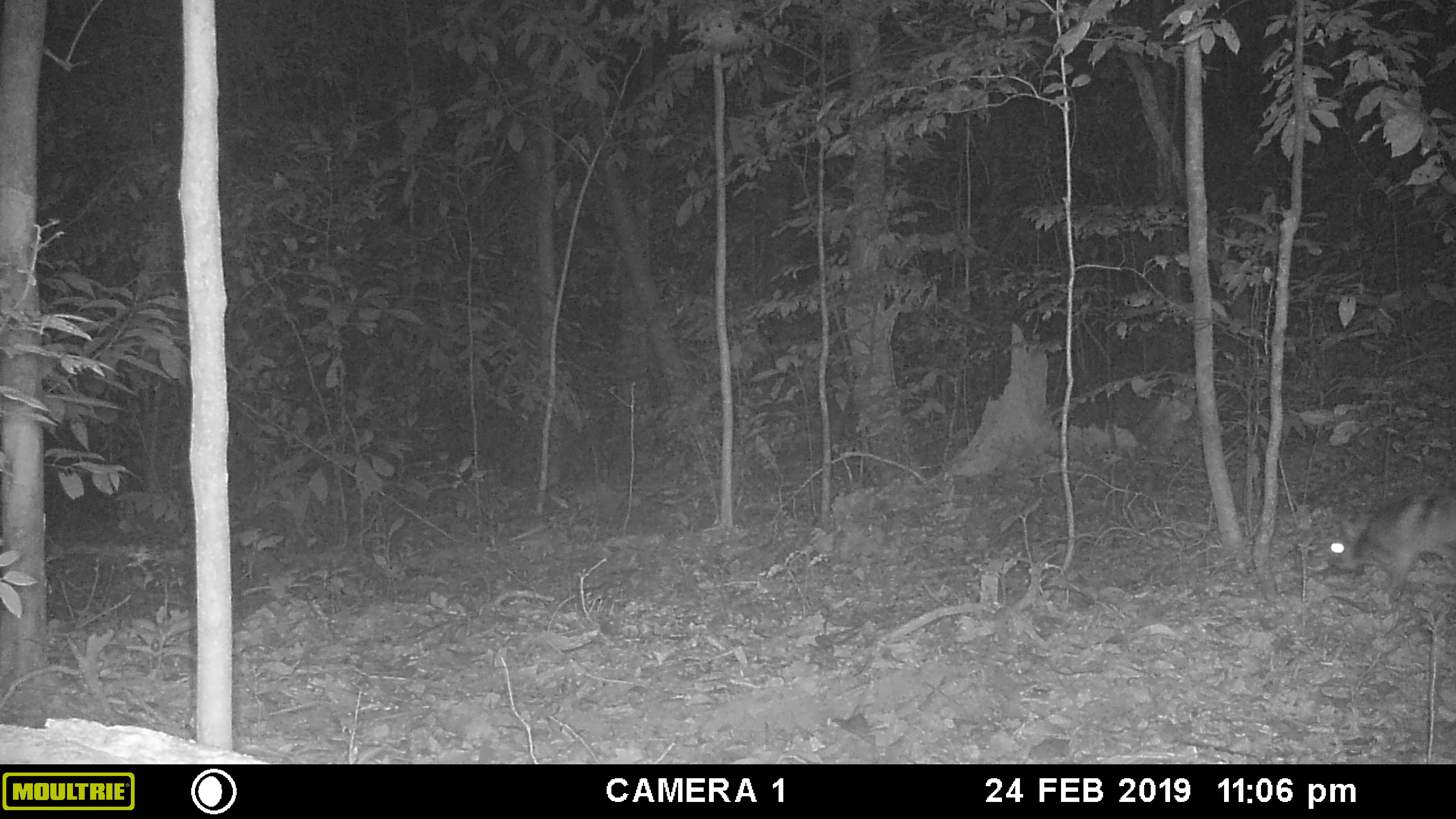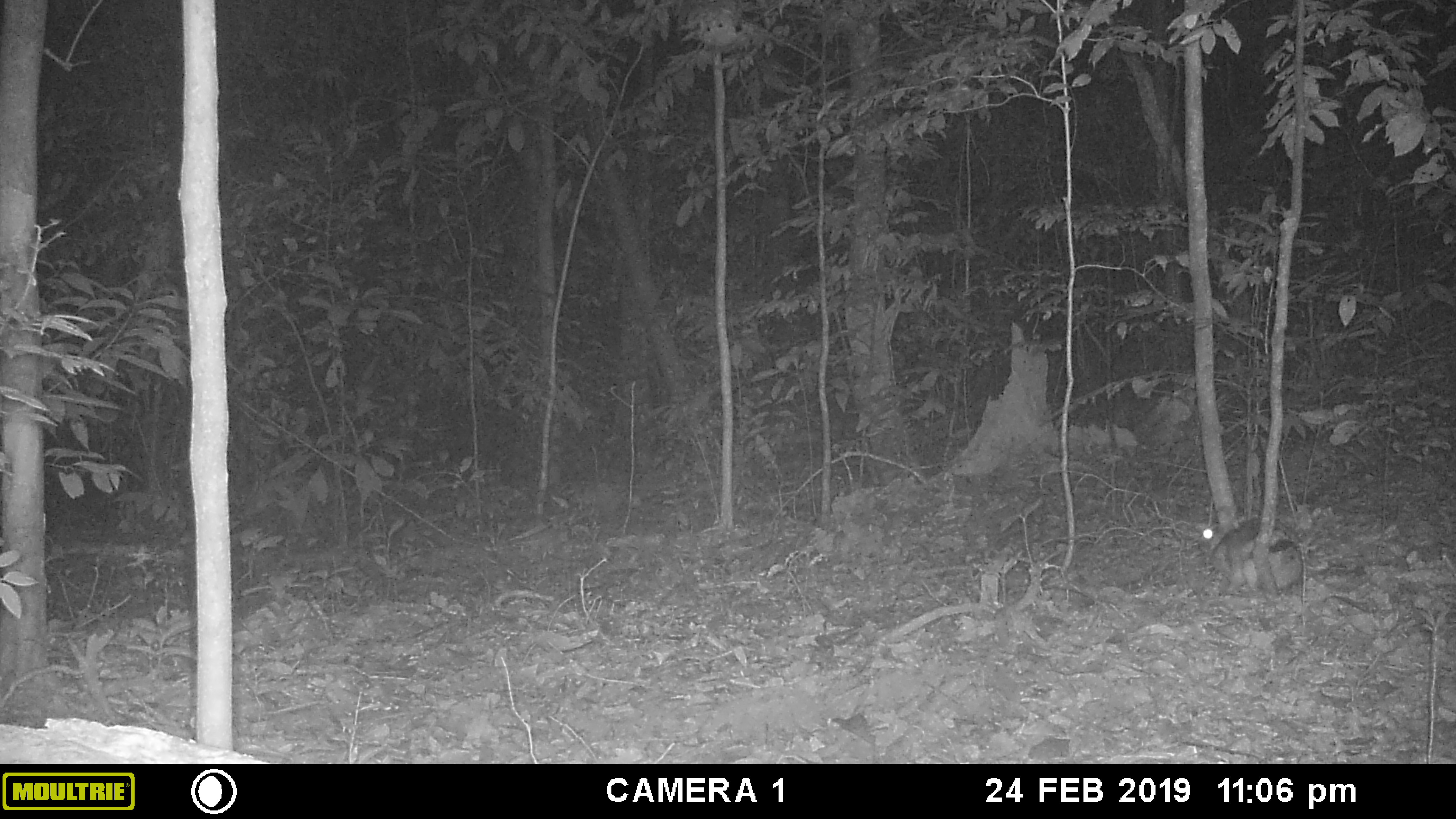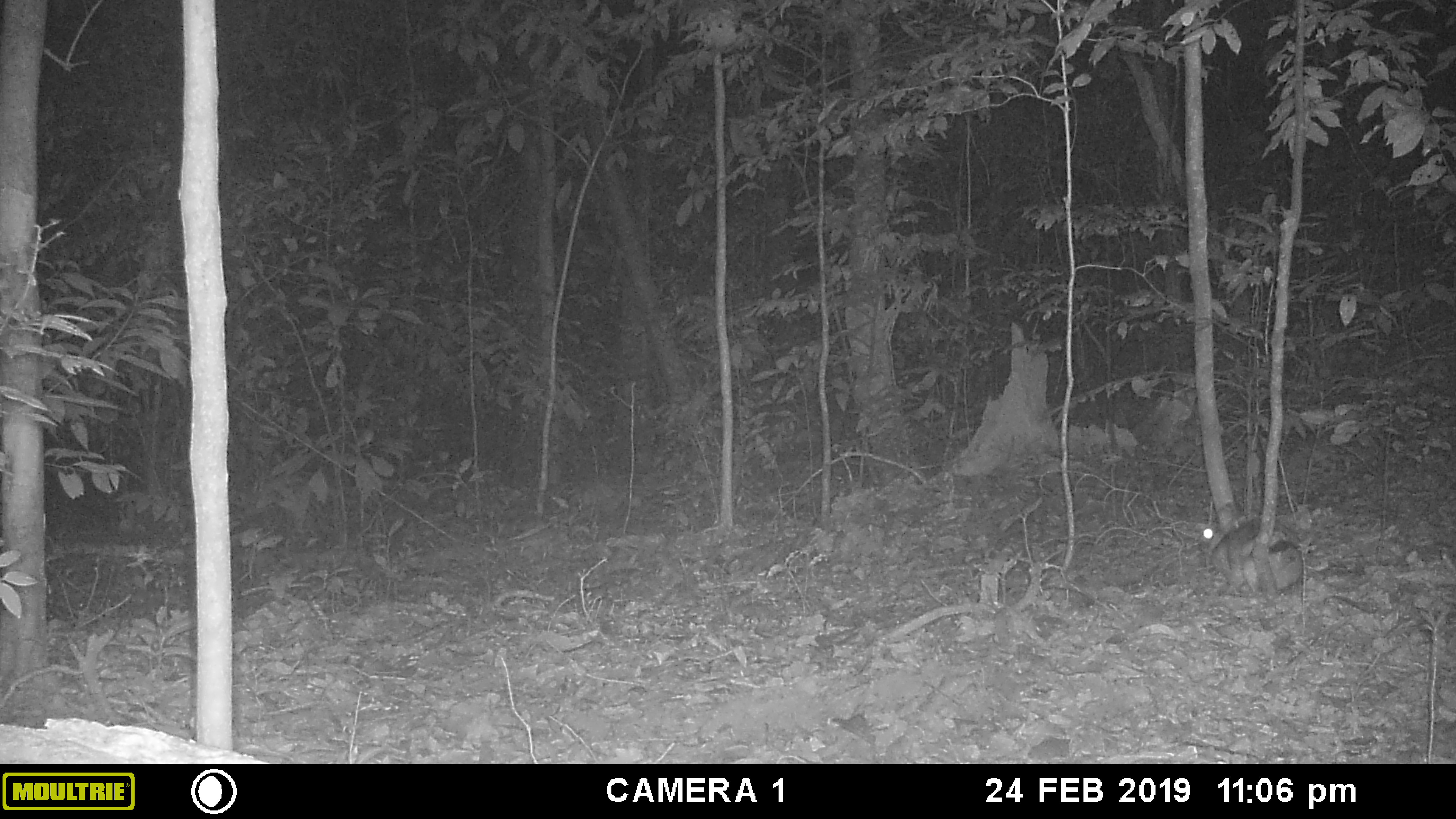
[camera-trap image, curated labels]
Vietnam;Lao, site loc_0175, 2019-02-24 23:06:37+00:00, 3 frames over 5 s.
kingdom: Animalia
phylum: Chordata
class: Mammalia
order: Lagomorpha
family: Leporidae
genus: Nesolagus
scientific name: Nesolagus timminsi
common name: annamite striped rabbit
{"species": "annamite striped rabbit (Nesolagus timminsi)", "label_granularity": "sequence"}